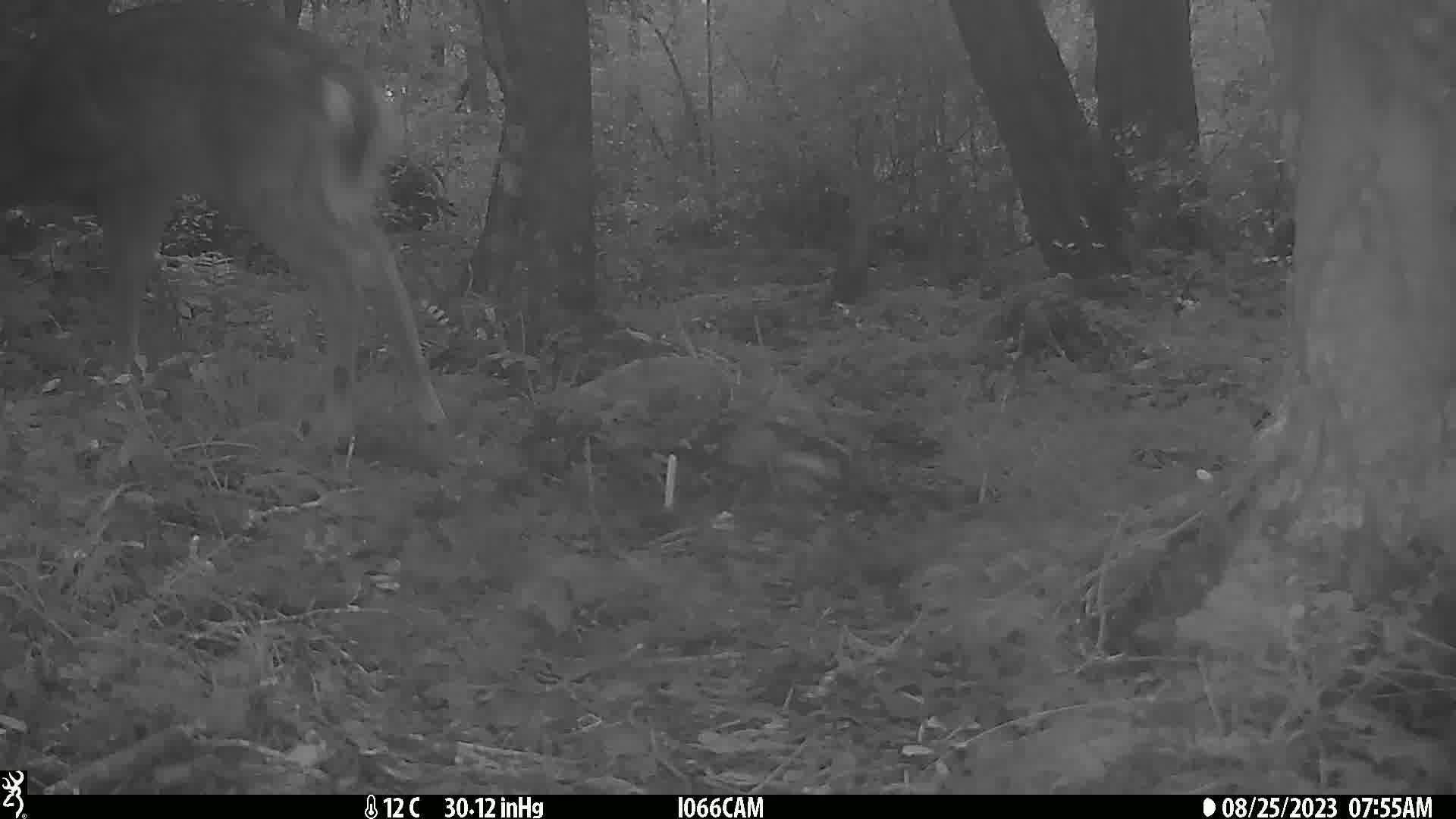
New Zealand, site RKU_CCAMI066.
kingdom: Animalia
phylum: Chordata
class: Mammalia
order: Artiodactyla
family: Cervidae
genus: Odocoileus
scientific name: Odocoileus virginianus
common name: white-tailed deer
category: white tailed deer